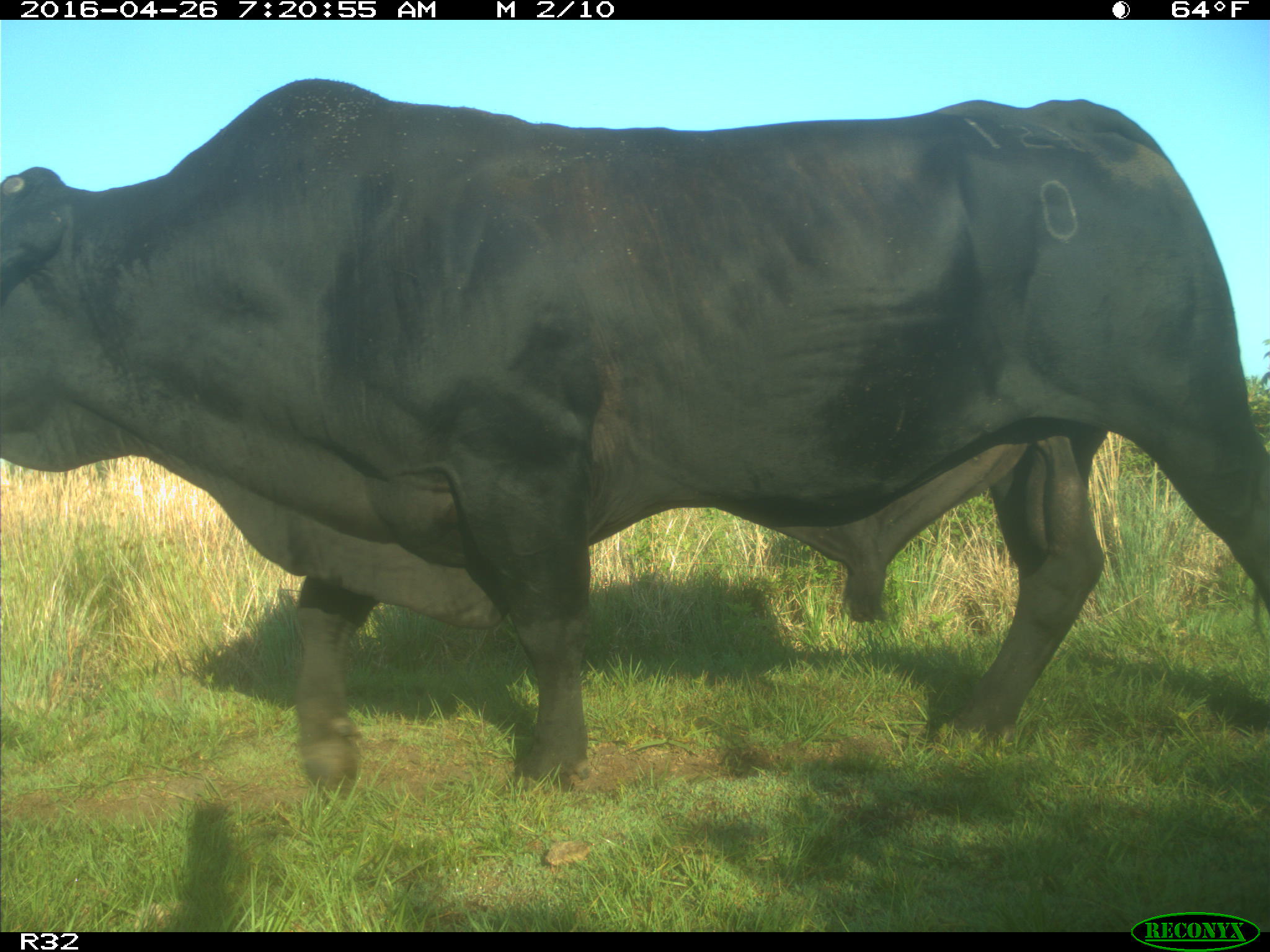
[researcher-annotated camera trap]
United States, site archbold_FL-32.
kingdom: Animalia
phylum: Chordata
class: Mammalia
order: Artiodactyla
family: Bovidae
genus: Bos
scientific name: Bos taurus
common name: domestic cow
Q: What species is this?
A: Bos taurus (domestic cow).